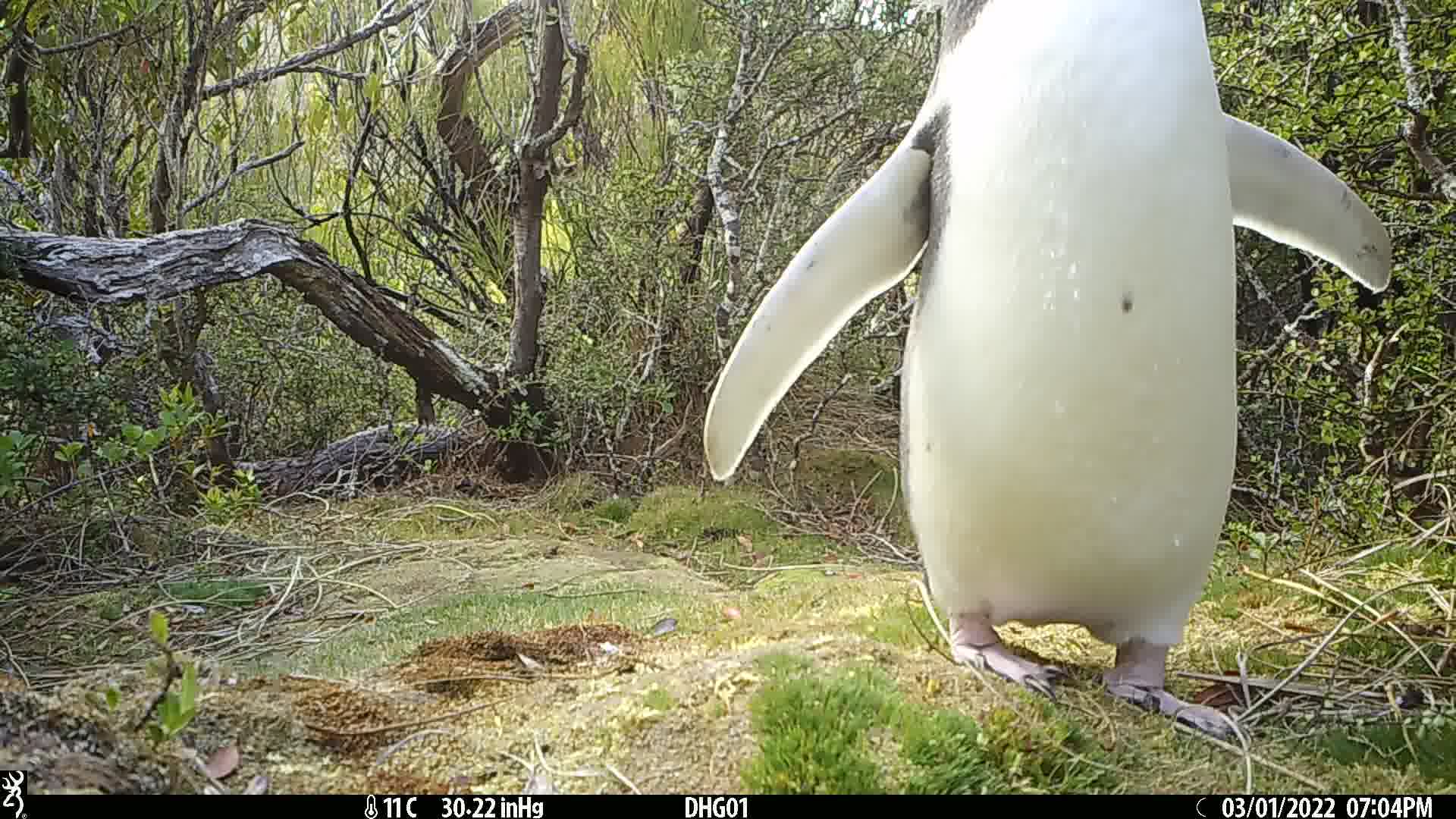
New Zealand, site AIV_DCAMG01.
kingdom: Animalia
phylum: Chordata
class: Aves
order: Sphenisciformes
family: Spheniscidae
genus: Megadyptes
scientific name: Megadyptes antipodes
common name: yellow-eyed penguin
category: yellow eyed penguin